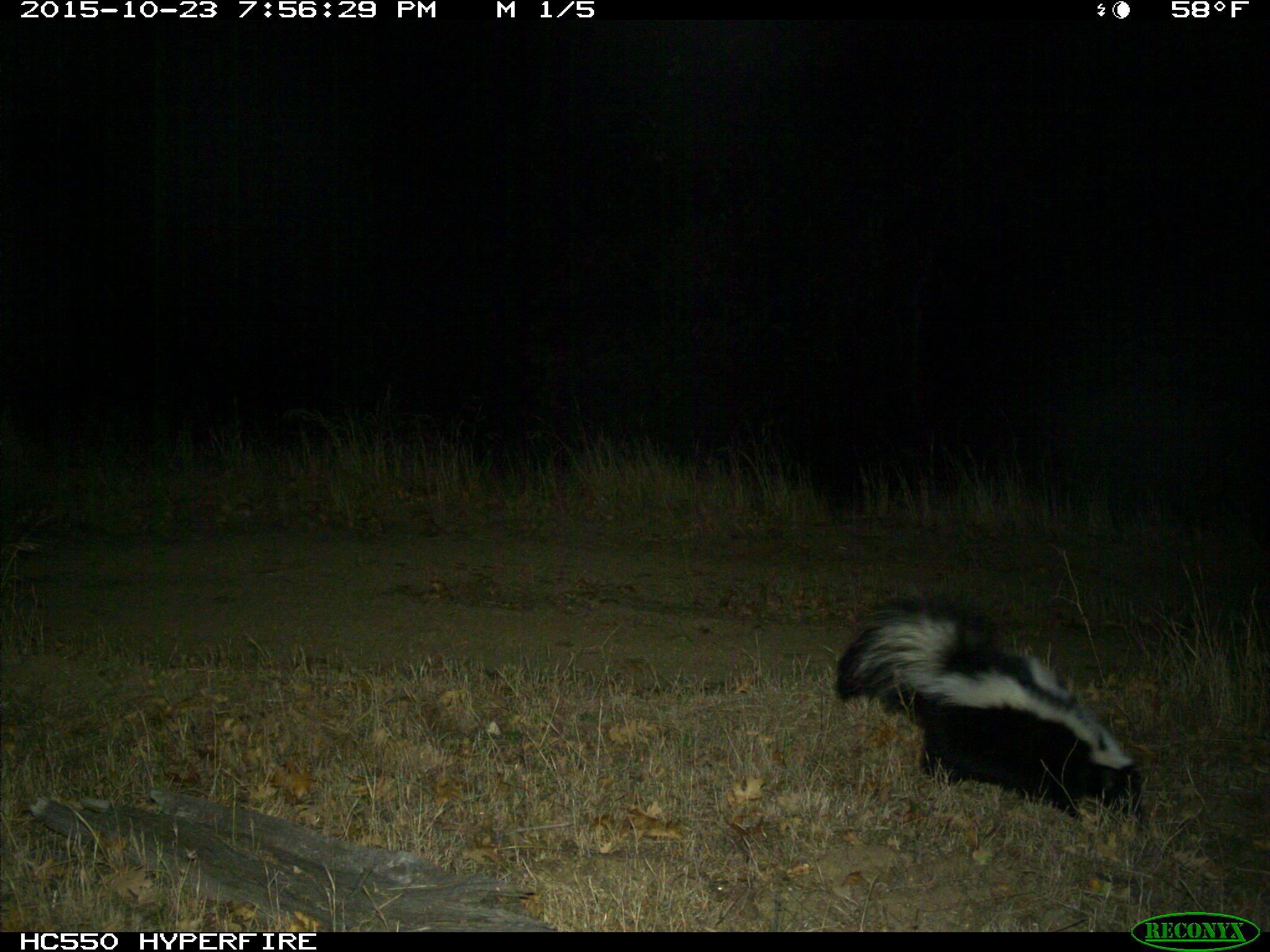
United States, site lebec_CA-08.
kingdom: Animalia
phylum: Chordata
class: Mammalia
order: Carnivora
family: Mephitidae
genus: Mephitis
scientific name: Mephitis mephitis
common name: striped skunk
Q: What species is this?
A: Mephitis mephitis (striped skunk).